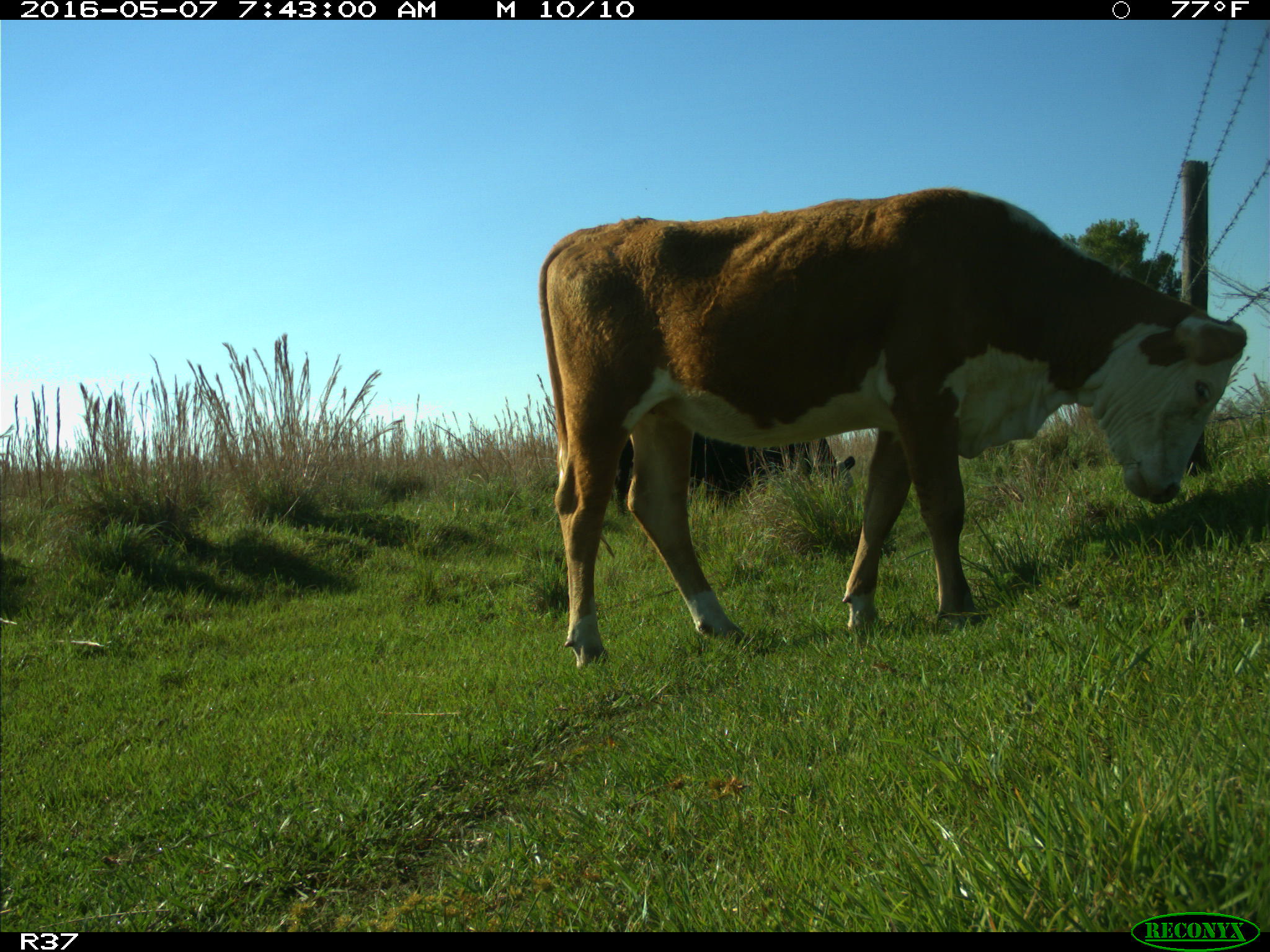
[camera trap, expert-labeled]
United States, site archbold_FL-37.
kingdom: Animalia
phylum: Chordata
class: Mammalia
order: Artiodactyla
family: Bovidae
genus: Bos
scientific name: Bos taurus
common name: domestic cow